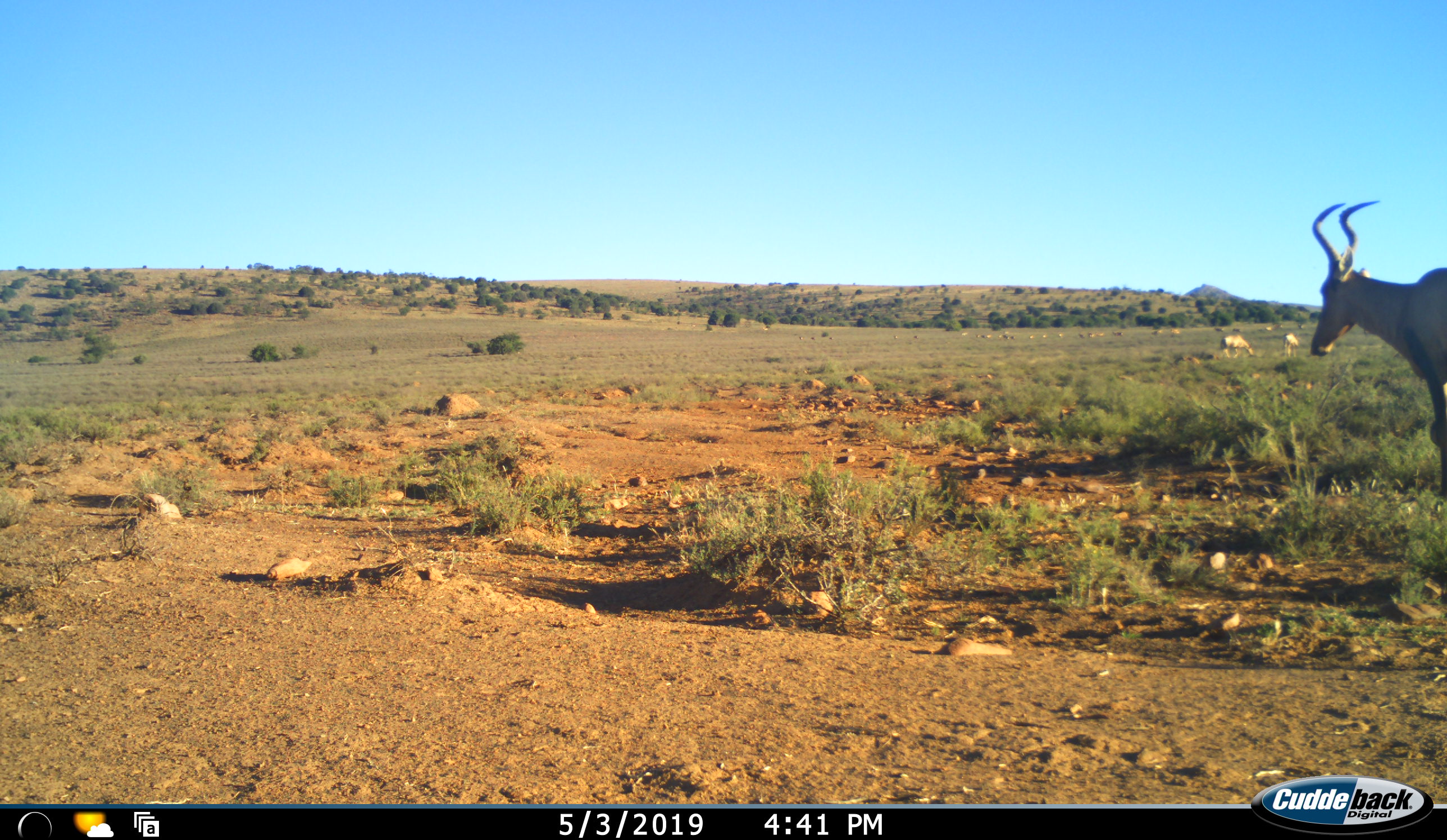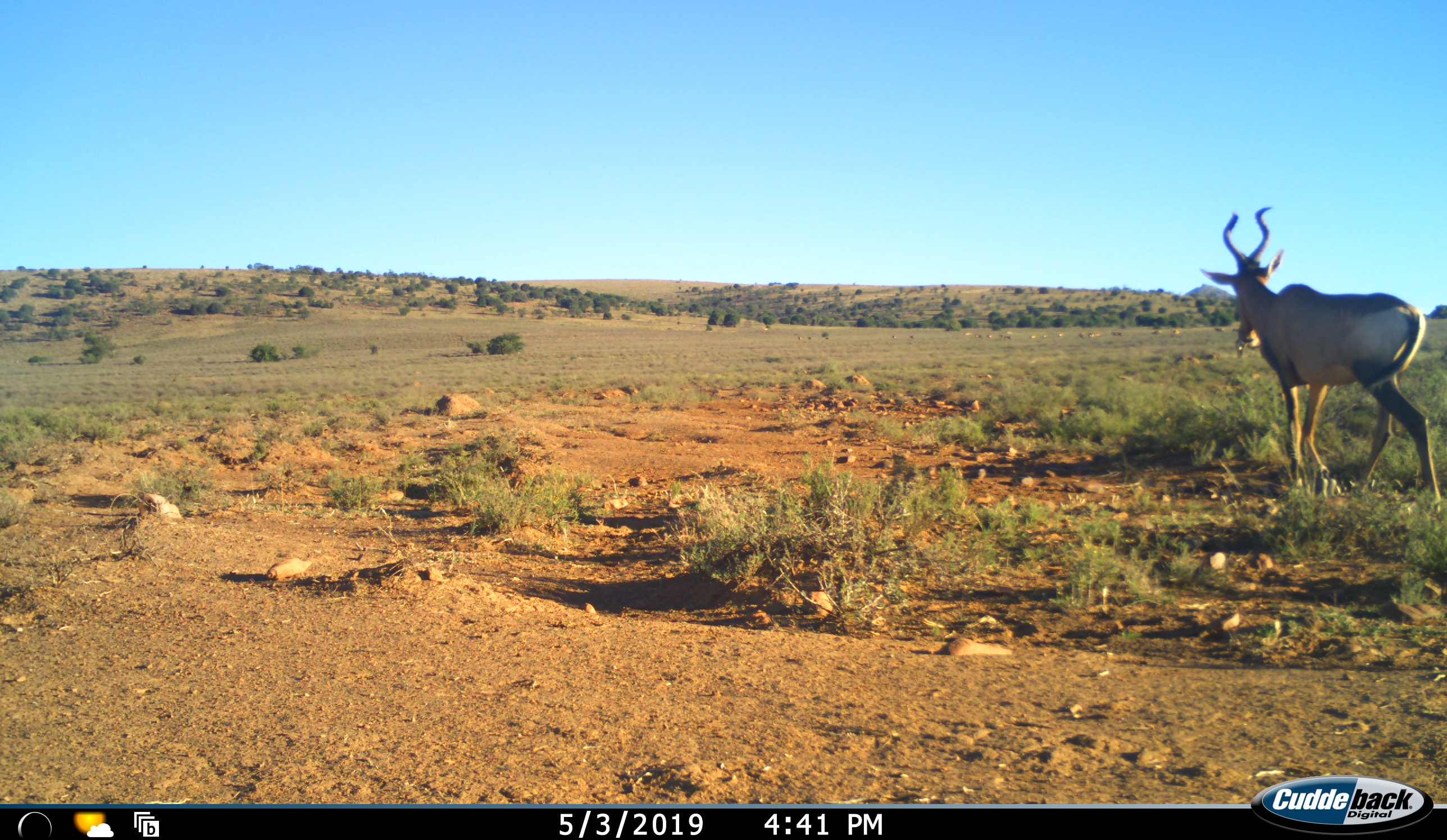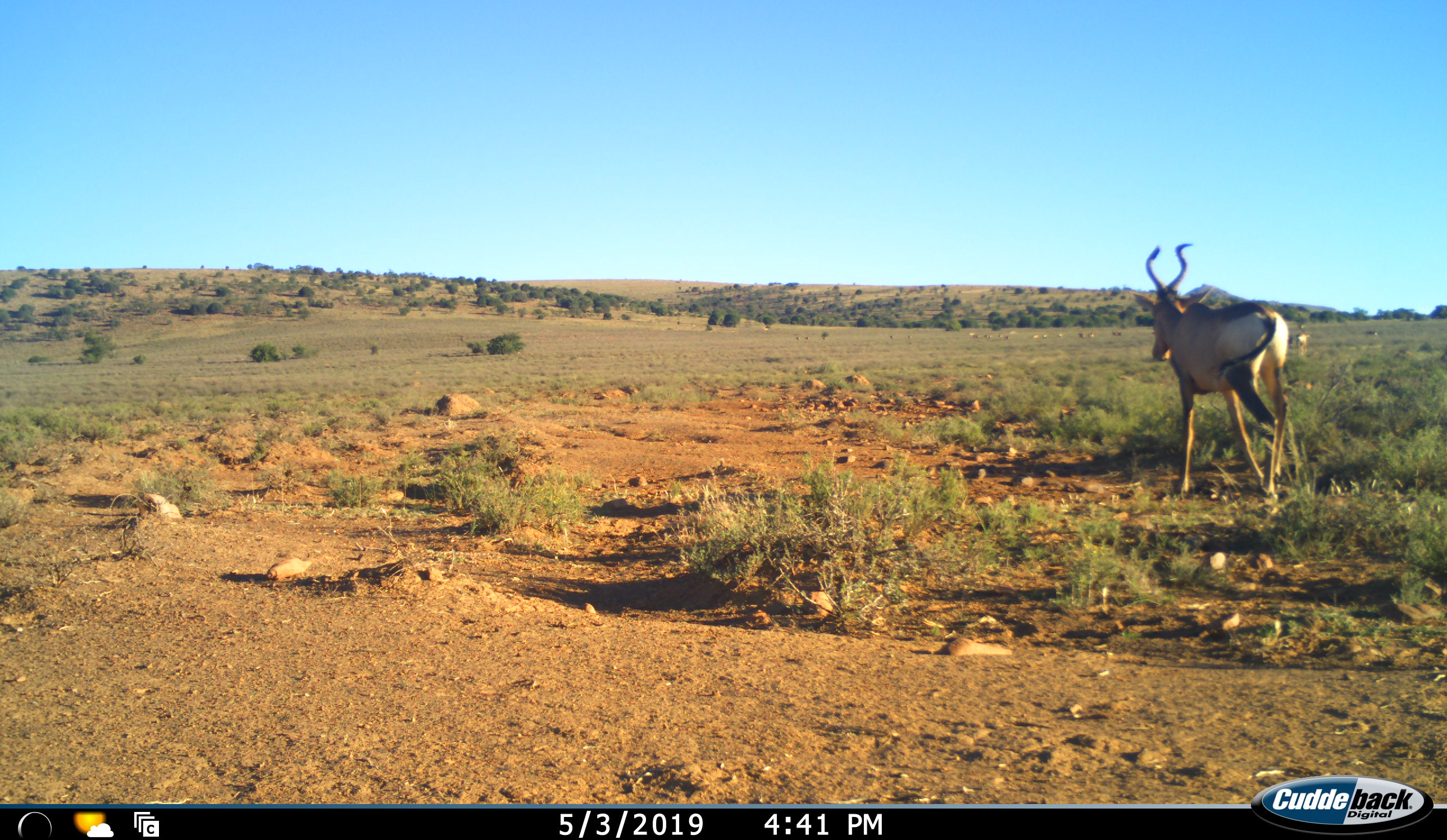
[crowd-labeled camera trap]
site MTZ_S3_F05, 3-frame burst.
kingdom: Animalia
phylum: Chordata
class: Mammalia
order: Artiodactyla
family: Bovidae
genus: Alcelaphus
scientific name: Alcelaphus buselaphus caama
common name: red hartebeest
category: hartebeestred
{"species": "hartebeestred (red hartebeest) (Alcelaphus buselaphus caama)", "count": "1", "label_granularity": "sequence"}